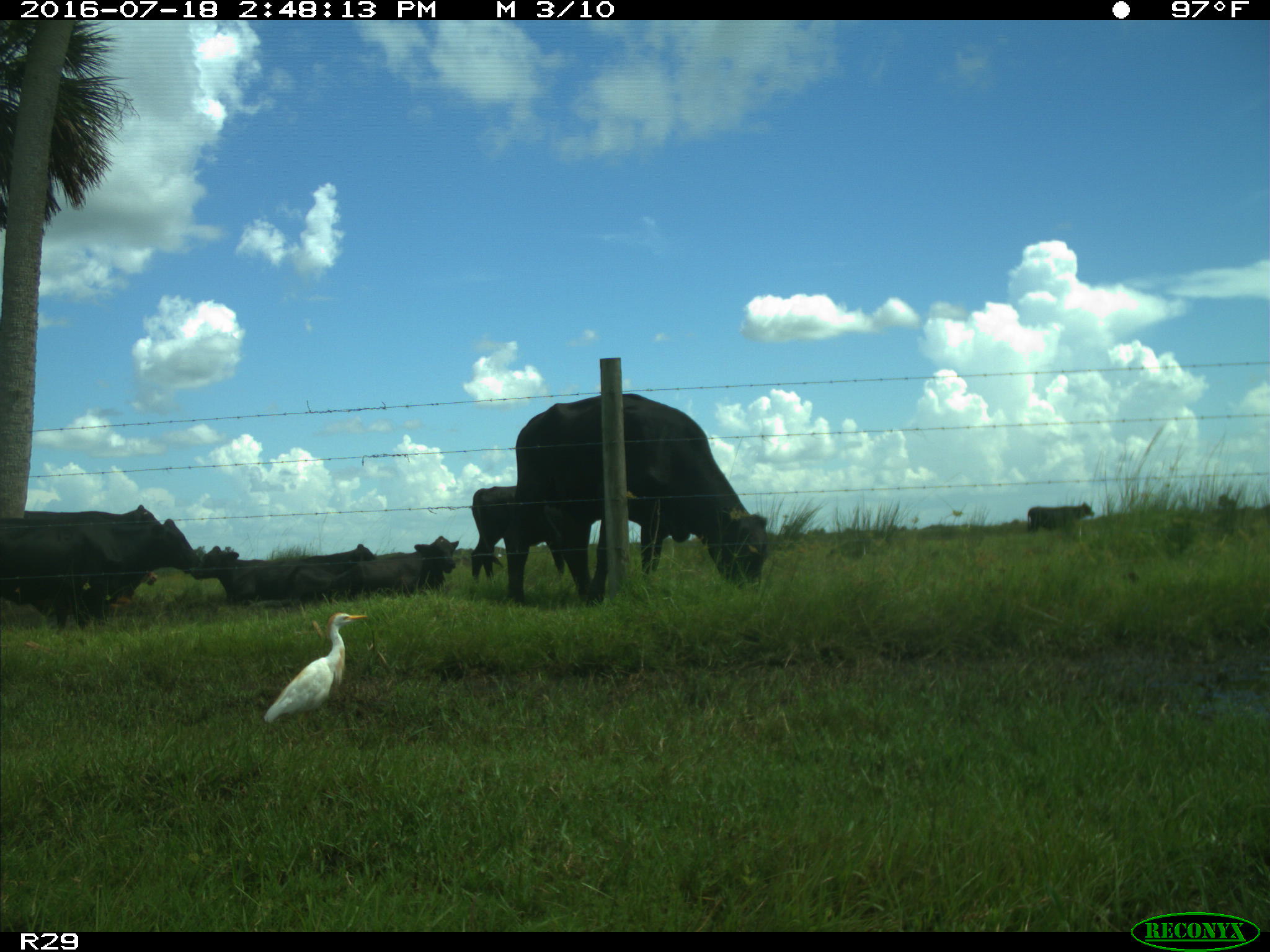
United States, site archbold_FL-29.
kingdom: Animalia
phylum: Chordata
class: Mammalia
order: Artiodactyla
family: Bovidae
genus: Bos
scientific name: Bos taurus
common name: domestic cow